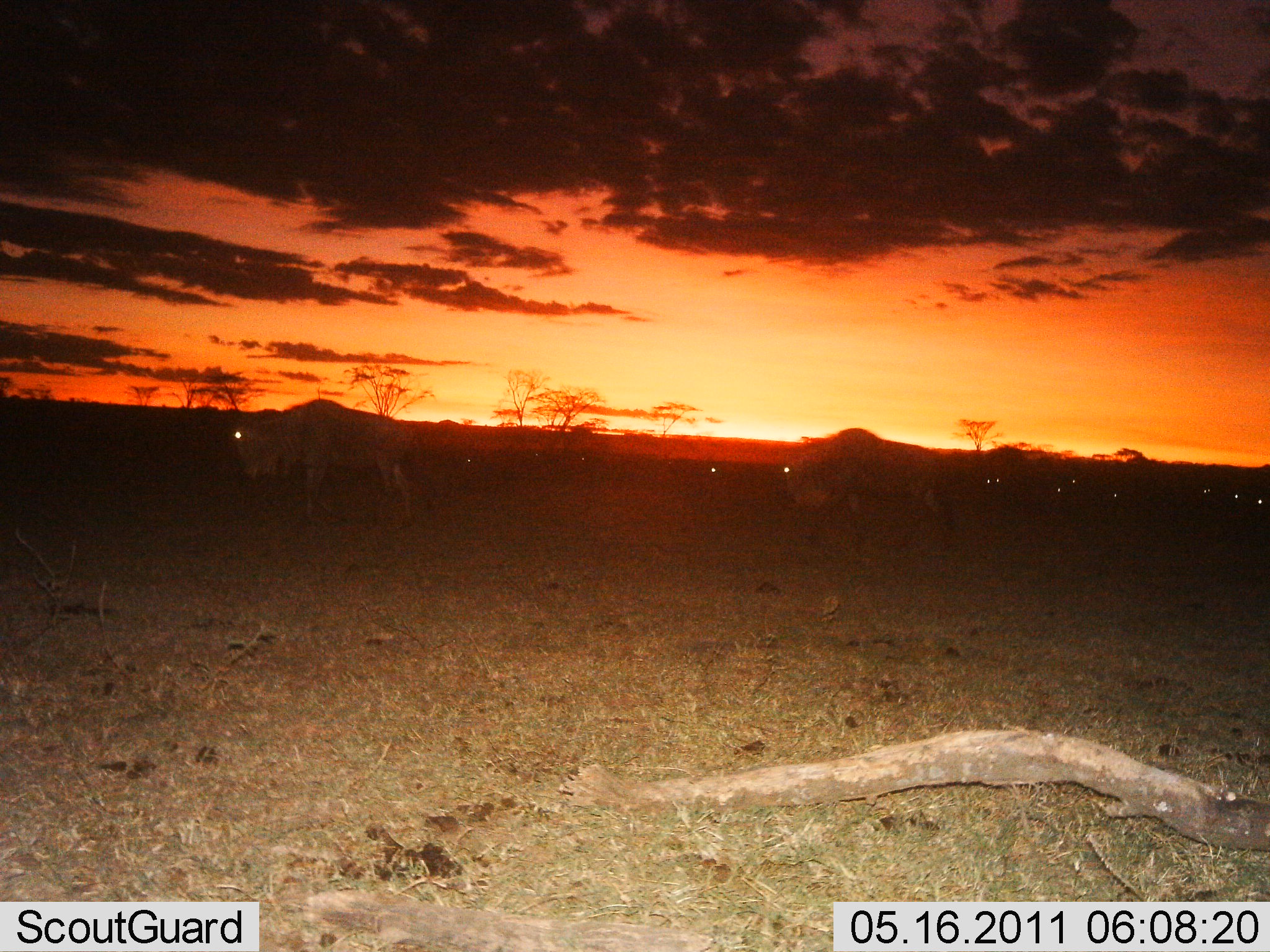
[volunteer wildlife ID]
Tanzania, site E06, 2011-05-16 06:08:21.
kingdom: Animalia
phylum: Chordata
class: Mammalia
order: Artiodactyla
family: Bovidae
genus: Connochaetes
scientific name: Connochaetes taurinus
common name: blue wildebeest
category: wildebeest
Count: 11-50.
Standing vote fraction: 50%.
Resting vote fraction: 0%.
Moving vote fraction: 67%.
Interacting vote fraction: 0%.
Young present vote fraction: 0%.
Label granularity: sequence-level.